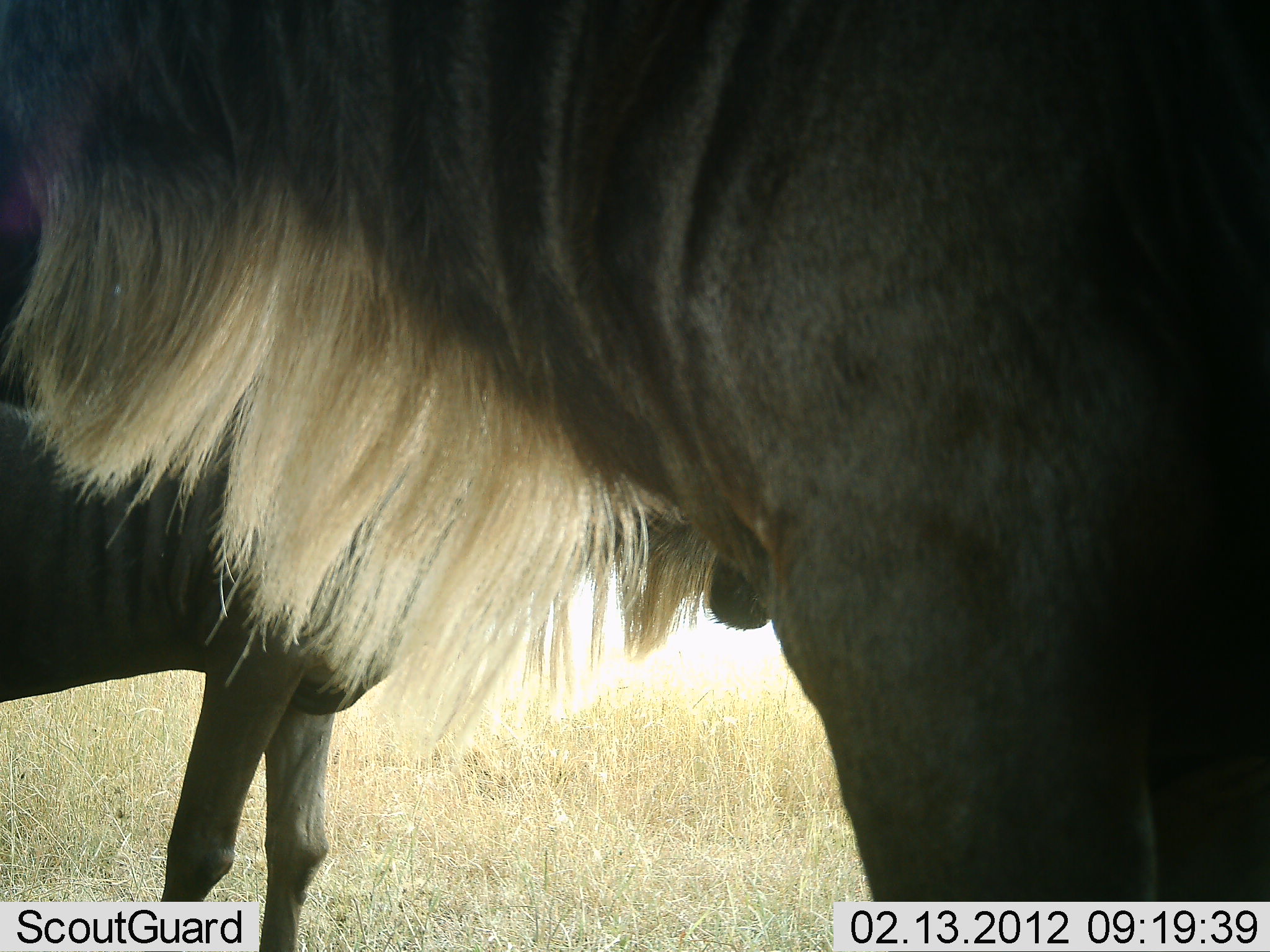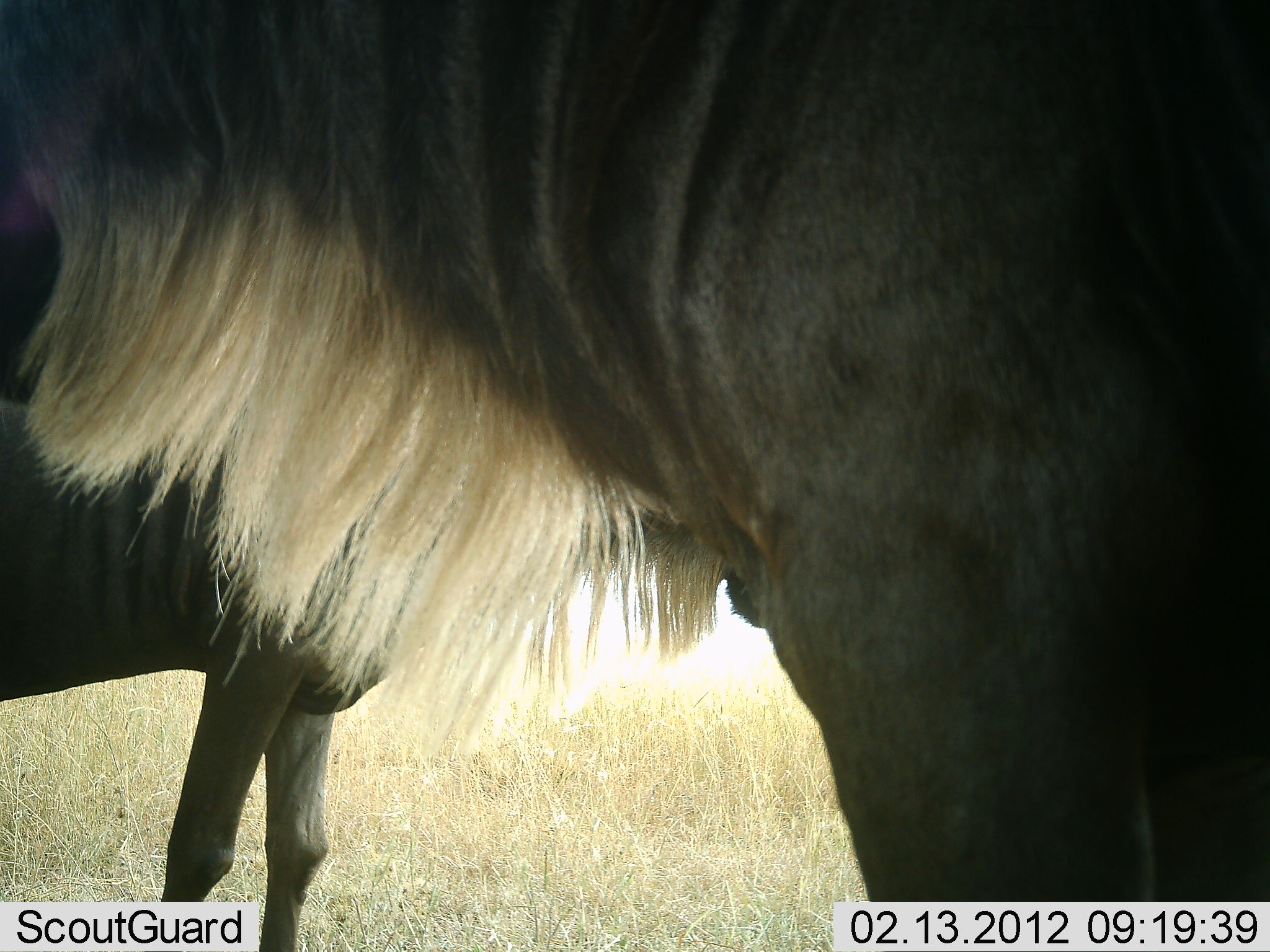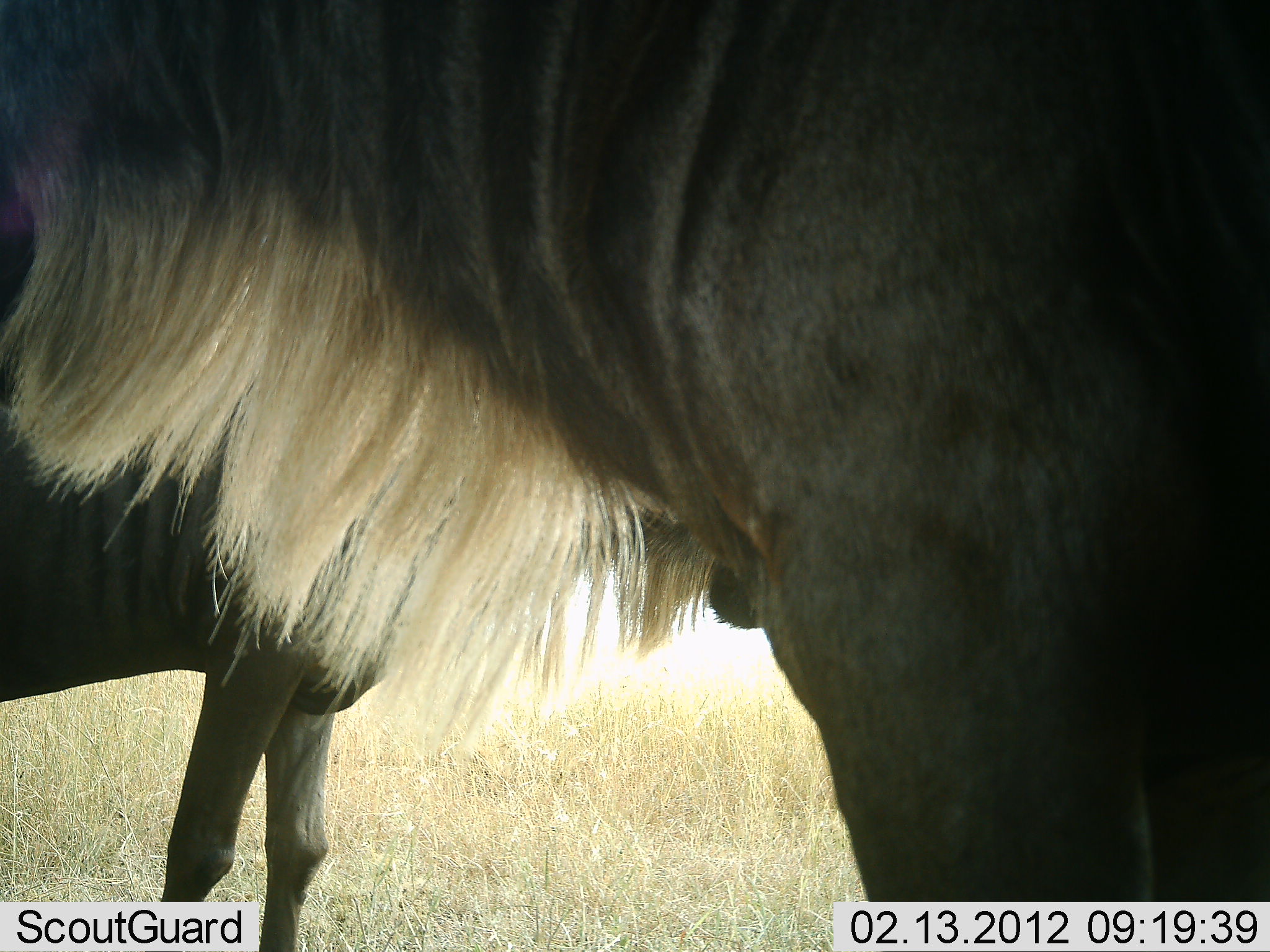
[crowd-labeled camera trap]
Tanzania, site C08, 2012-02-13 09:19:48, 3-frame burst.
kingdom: Animalia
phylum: Chordata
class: Mammalia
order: Artiodactyla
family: Bovidae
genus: Connochaetes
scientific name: Connochaetes taurinus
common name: blue wildebeest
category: wildebeest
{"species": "wildebeest (blue wildebeest) (Connochaetes taurinus)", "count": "2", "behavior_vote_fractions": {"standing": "100%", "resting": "0%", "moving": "0%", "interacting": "0%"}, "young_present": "0%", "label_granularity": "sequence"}